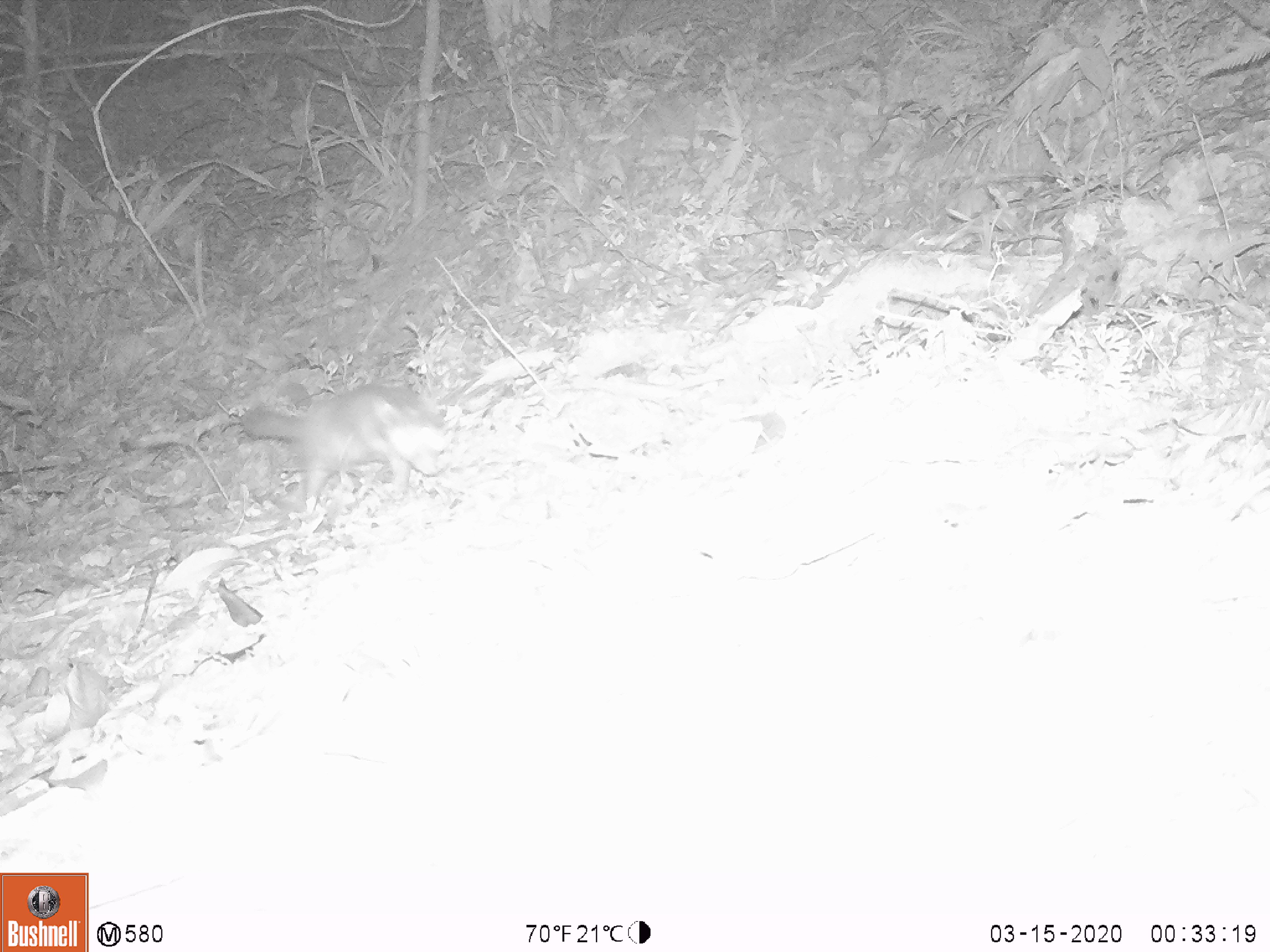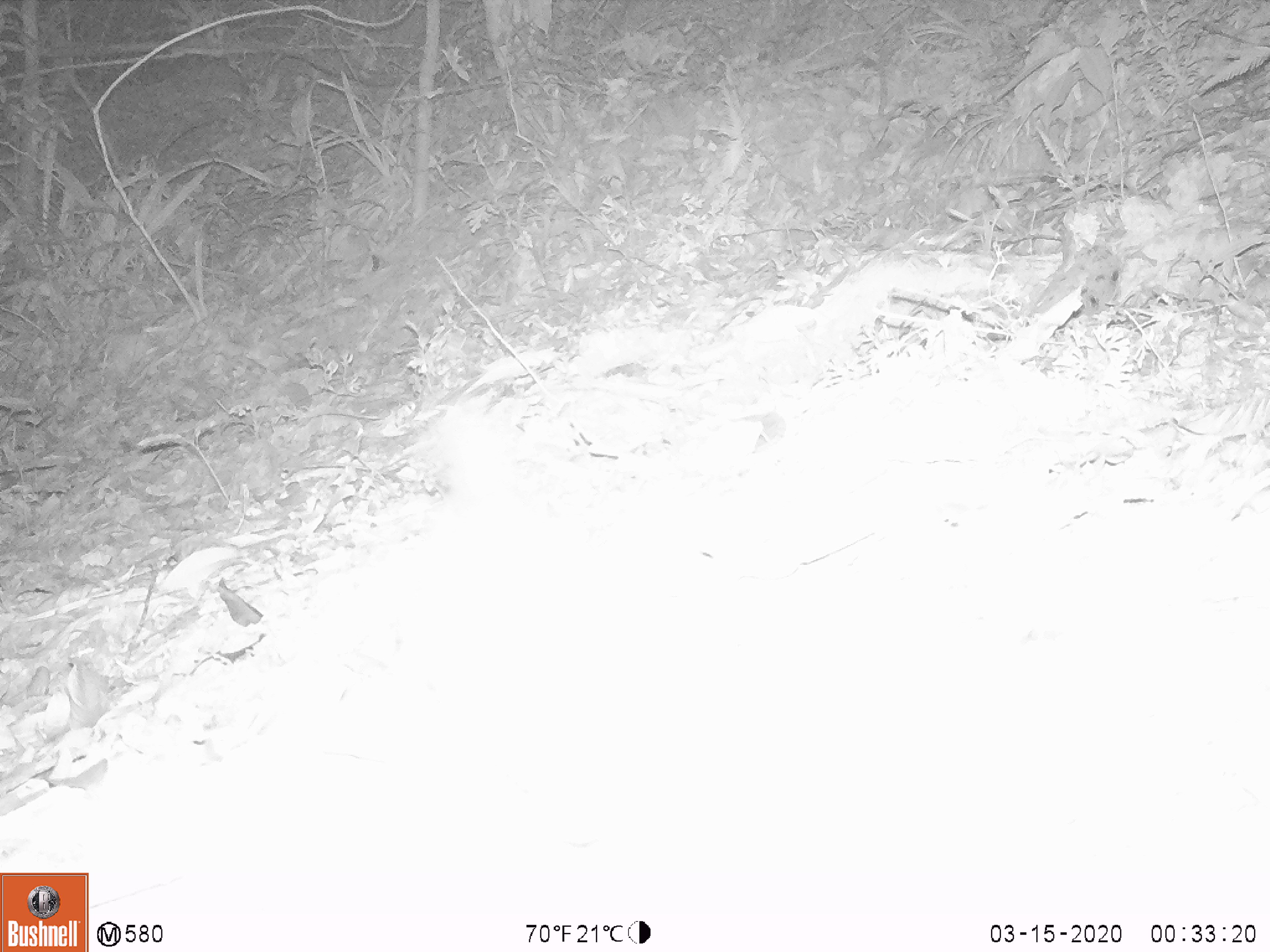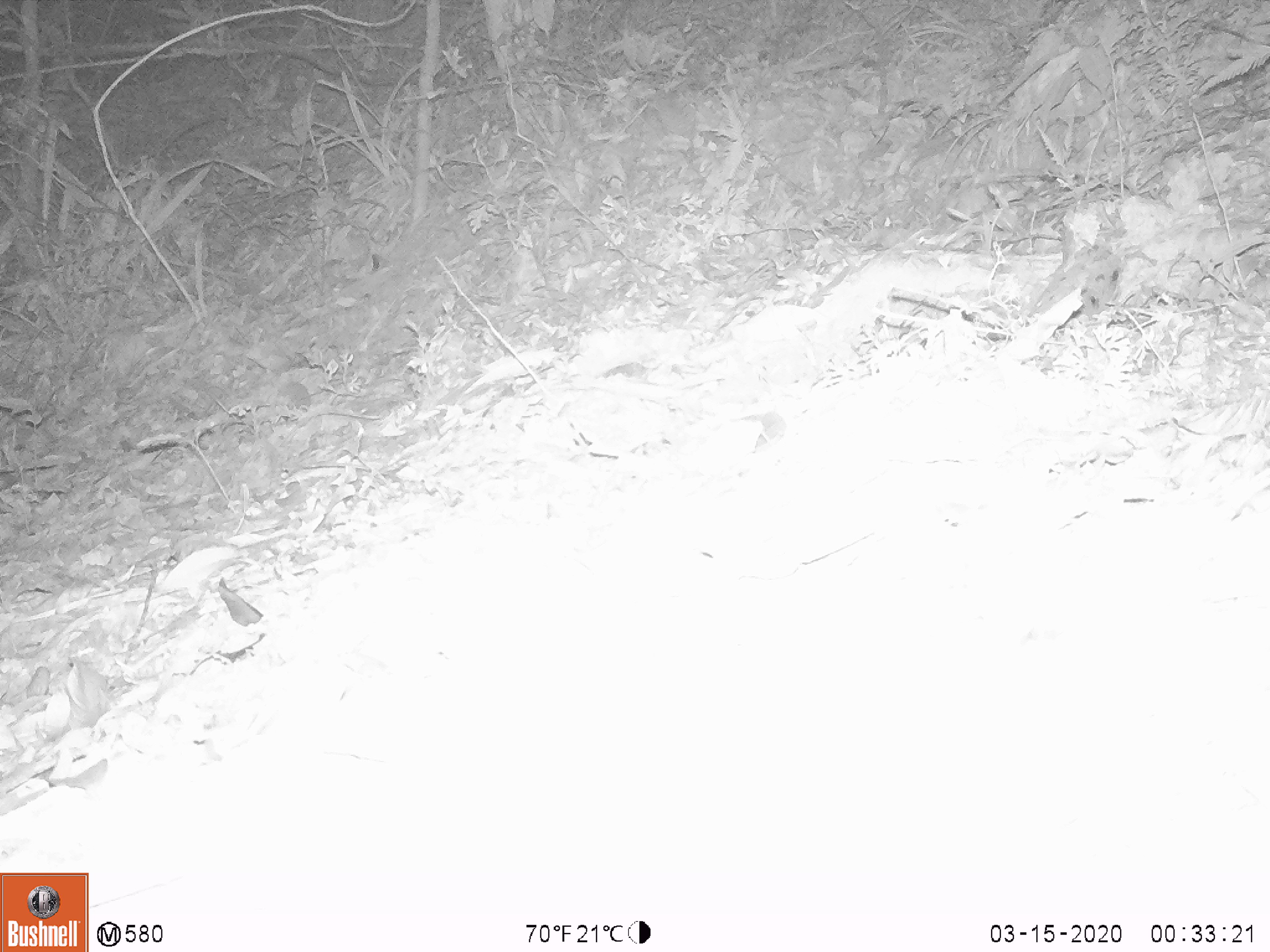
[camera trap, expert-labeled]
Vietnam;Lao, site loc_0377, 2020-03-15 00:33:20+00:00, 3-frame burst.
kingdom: Animalia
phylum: Chordata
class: Mammalia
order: Carnivora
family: Mustelidae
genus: Melogale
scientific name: Melogale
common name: ferret badger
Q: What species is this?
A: Ferret badger (Melogale).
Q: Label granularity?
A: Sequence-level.